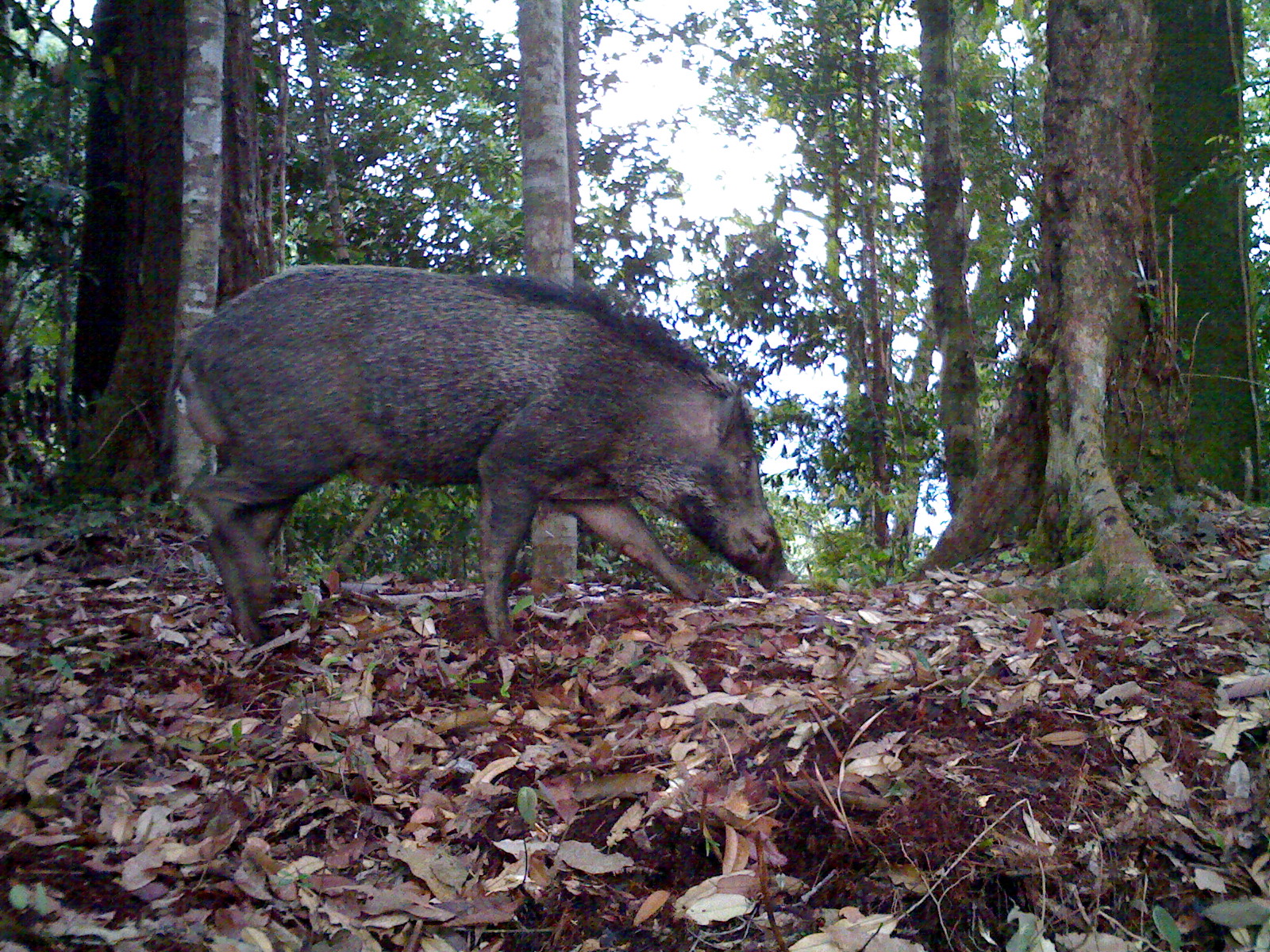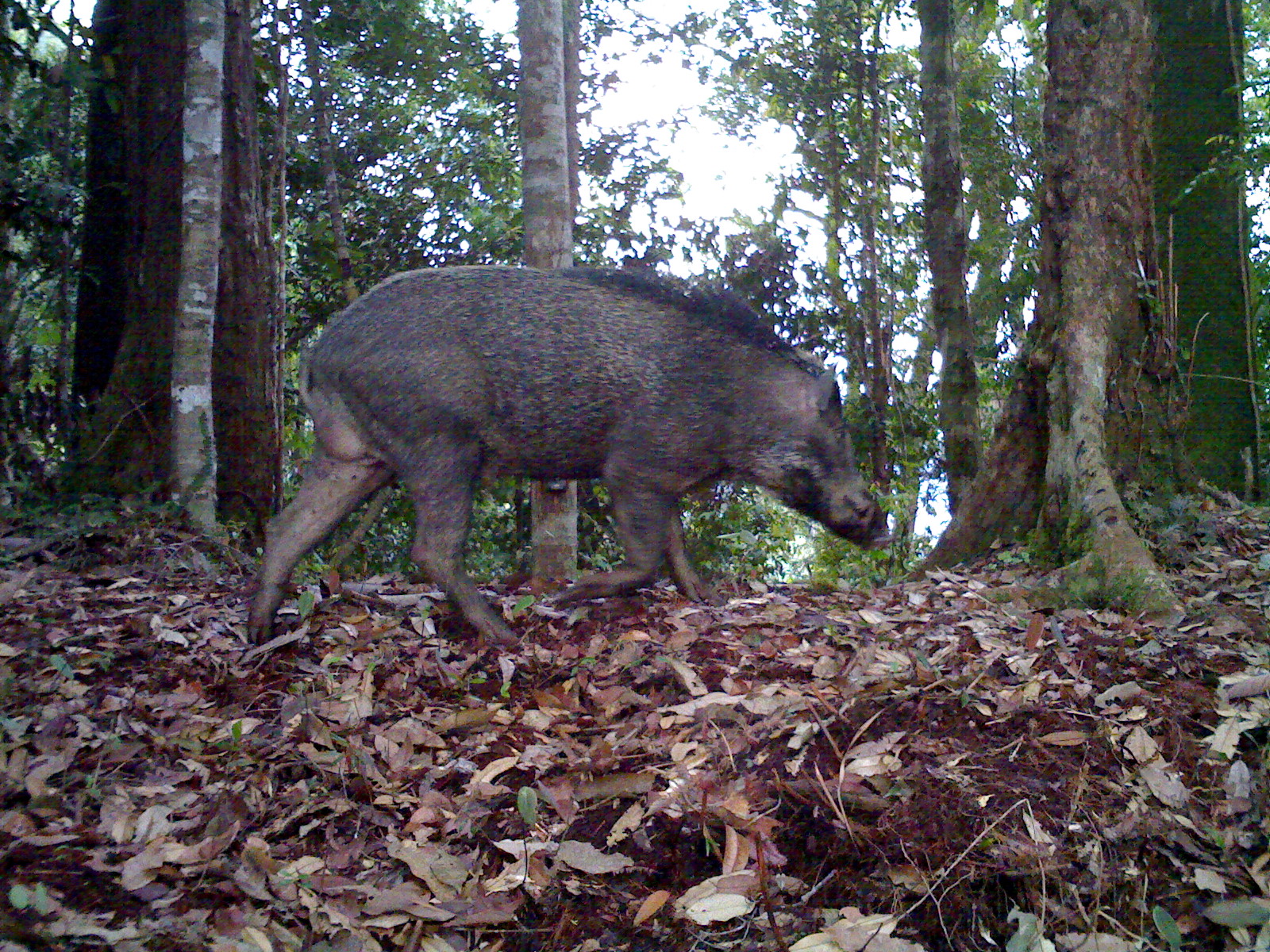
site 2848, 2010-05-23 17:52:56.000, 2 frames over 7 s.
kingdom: Animalia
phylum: Chordata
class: Mammalia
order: Artiodactyla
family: Suidae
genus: Sus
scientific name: Sus barbatus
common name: western bearded pig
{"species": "Sus barbatus (western bearded pig)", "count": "1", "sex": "male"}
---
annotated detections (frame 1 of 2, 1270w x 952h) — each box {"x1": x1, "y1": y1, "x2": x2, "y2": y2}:
sus barbatus: {"x1": 157, "y1": 262, "x2": 800, "y2": 645}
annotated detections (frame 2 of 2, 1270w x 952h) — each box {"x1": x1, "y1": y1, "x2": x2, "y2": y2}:
sus barbatus: {"x1": 240, "y1": 258, "x2": 895, "y2": 651}